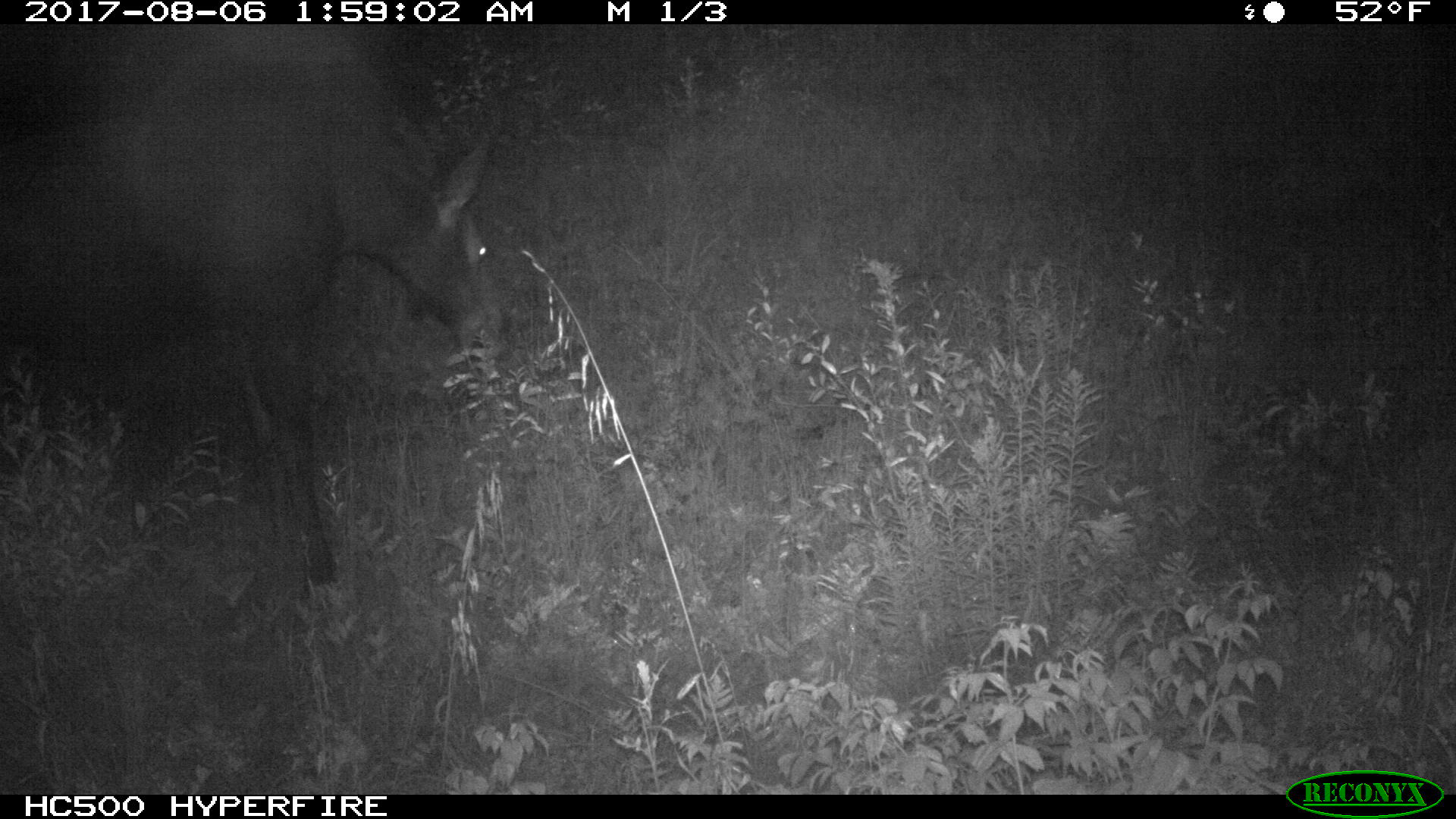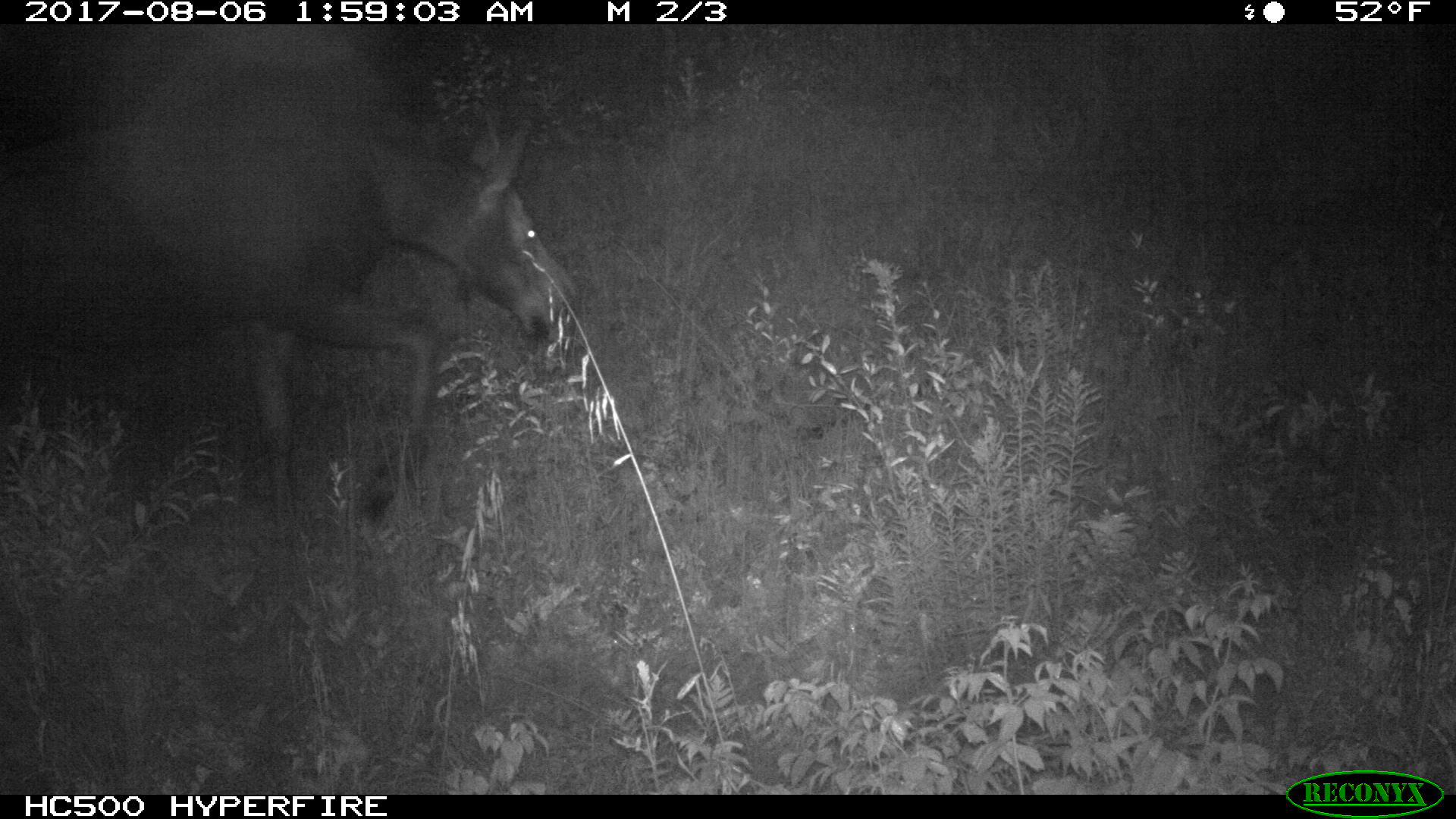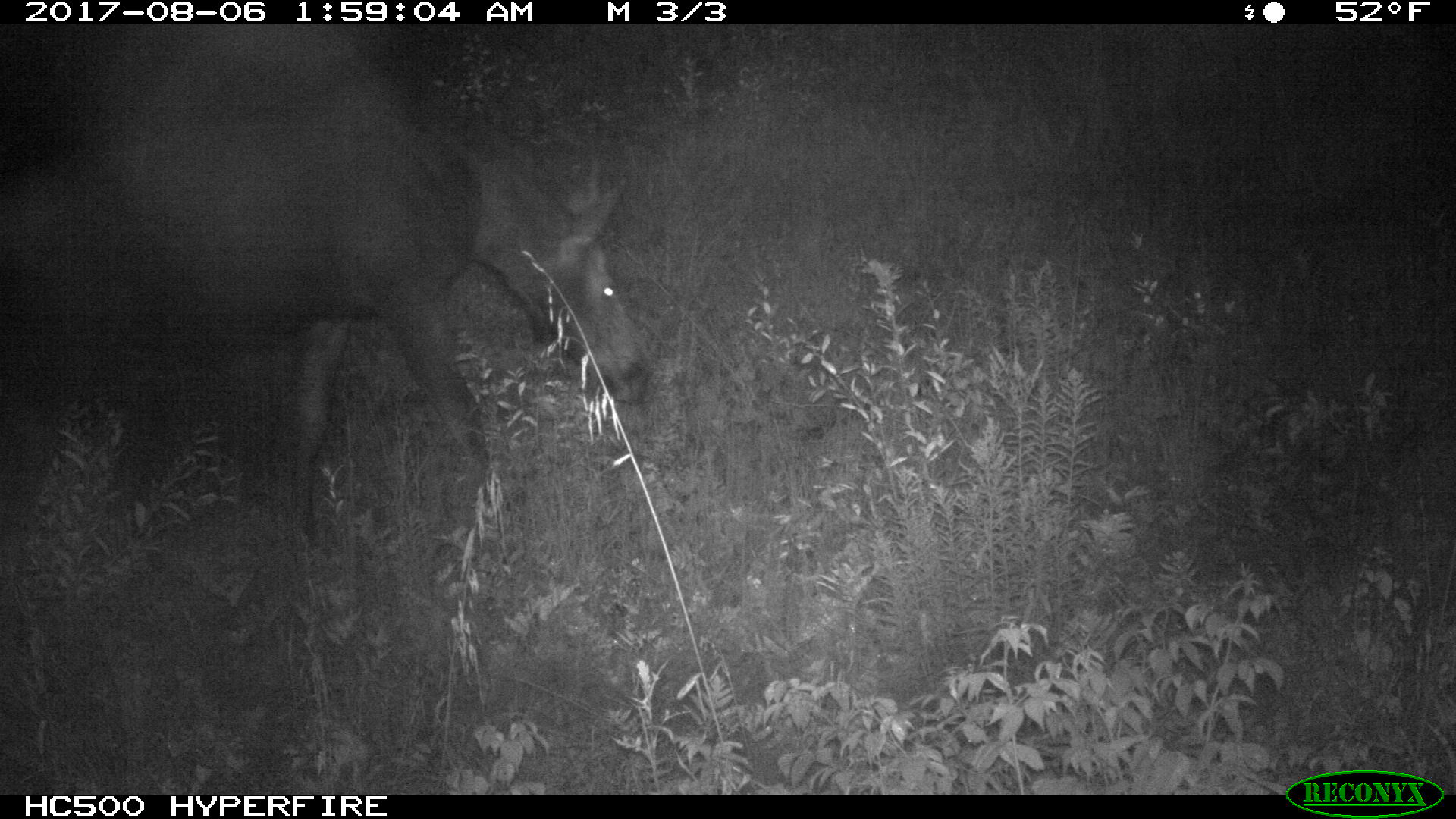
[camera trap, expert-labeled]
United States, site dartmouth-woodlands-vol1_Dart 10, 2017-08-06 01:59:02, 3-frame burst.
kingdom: Animalia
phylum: Chordata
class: Mammalia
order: Artiodactyla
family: Cervidae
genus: Alces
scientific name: Alces alces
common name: moose